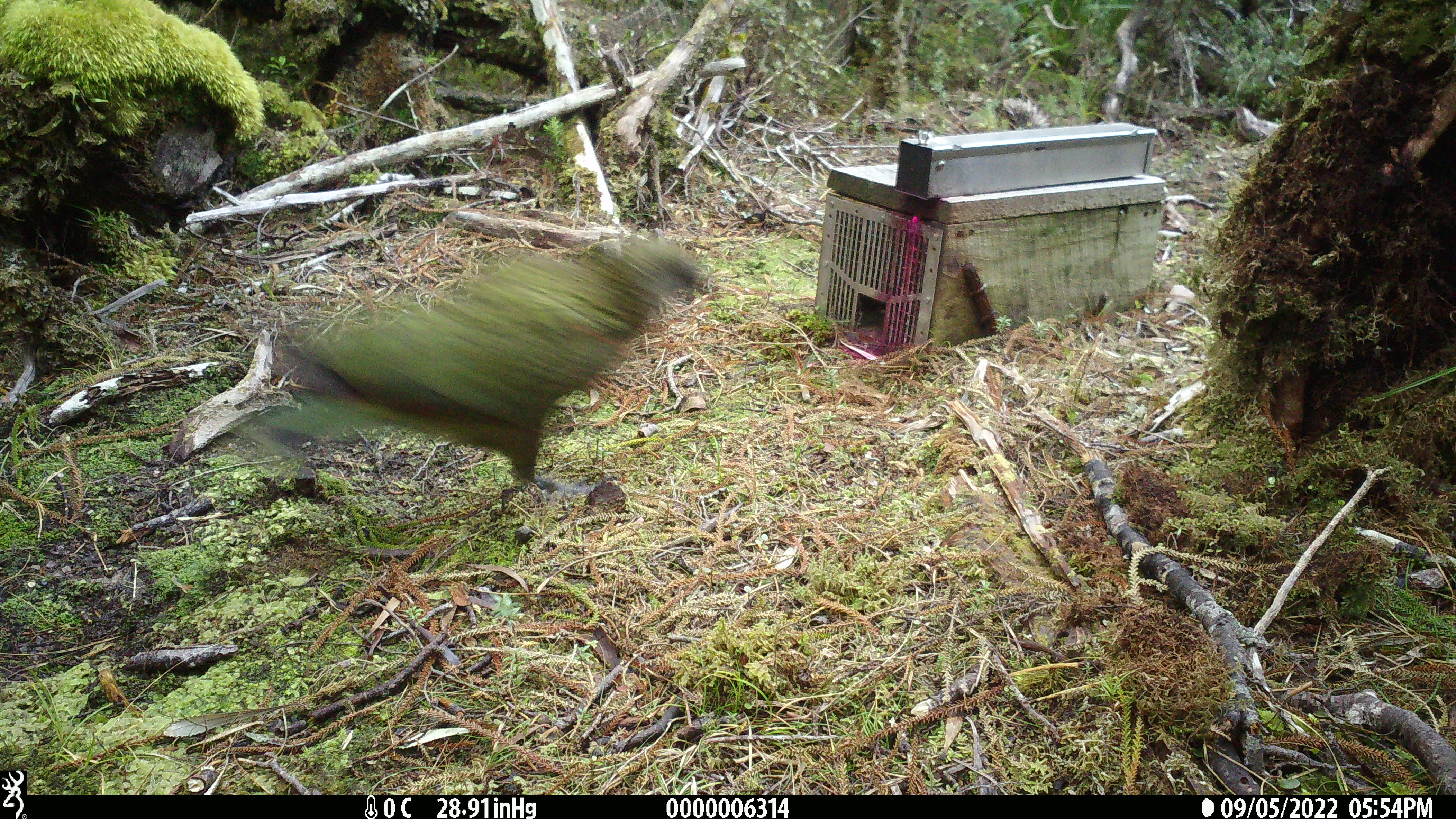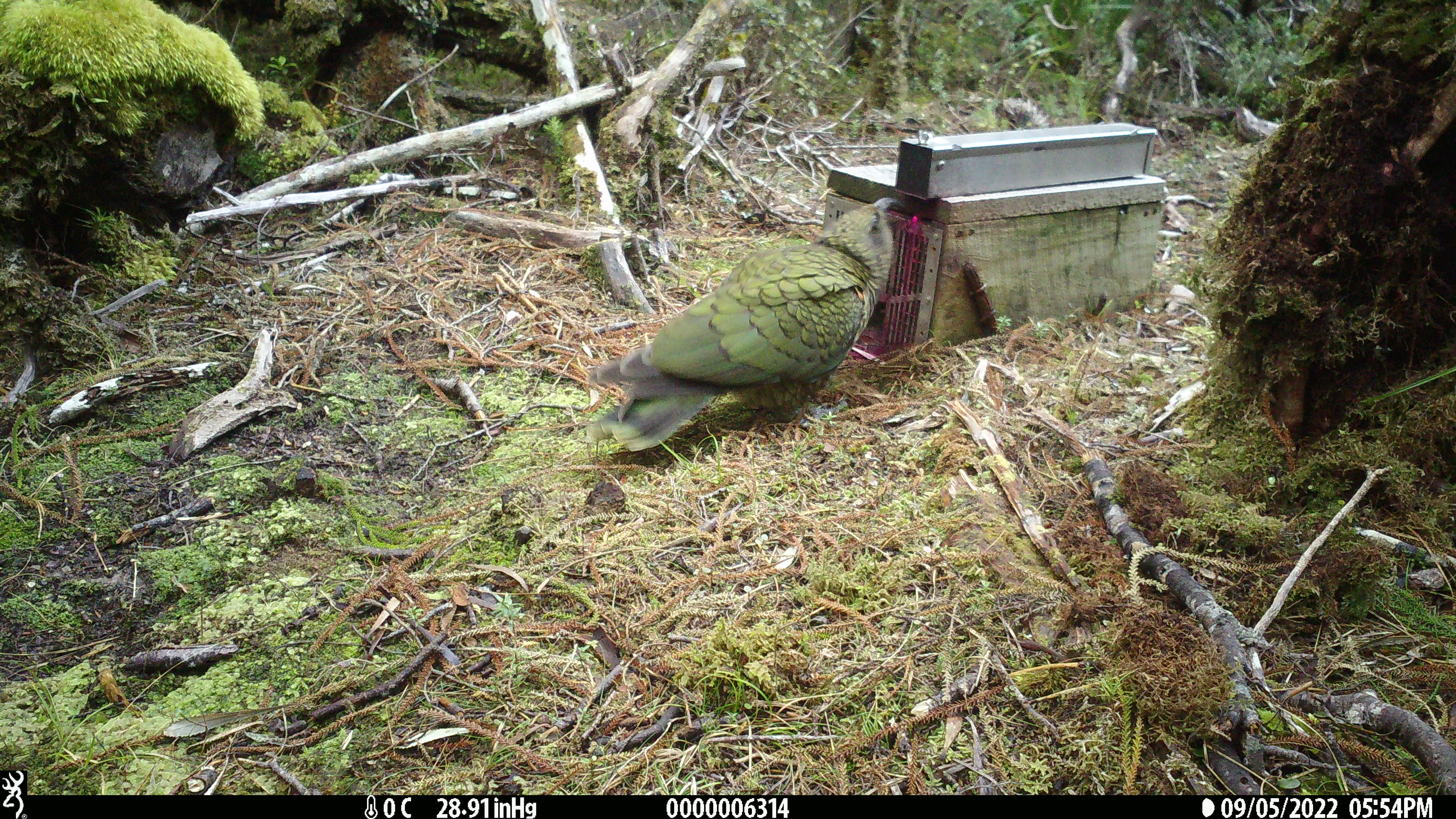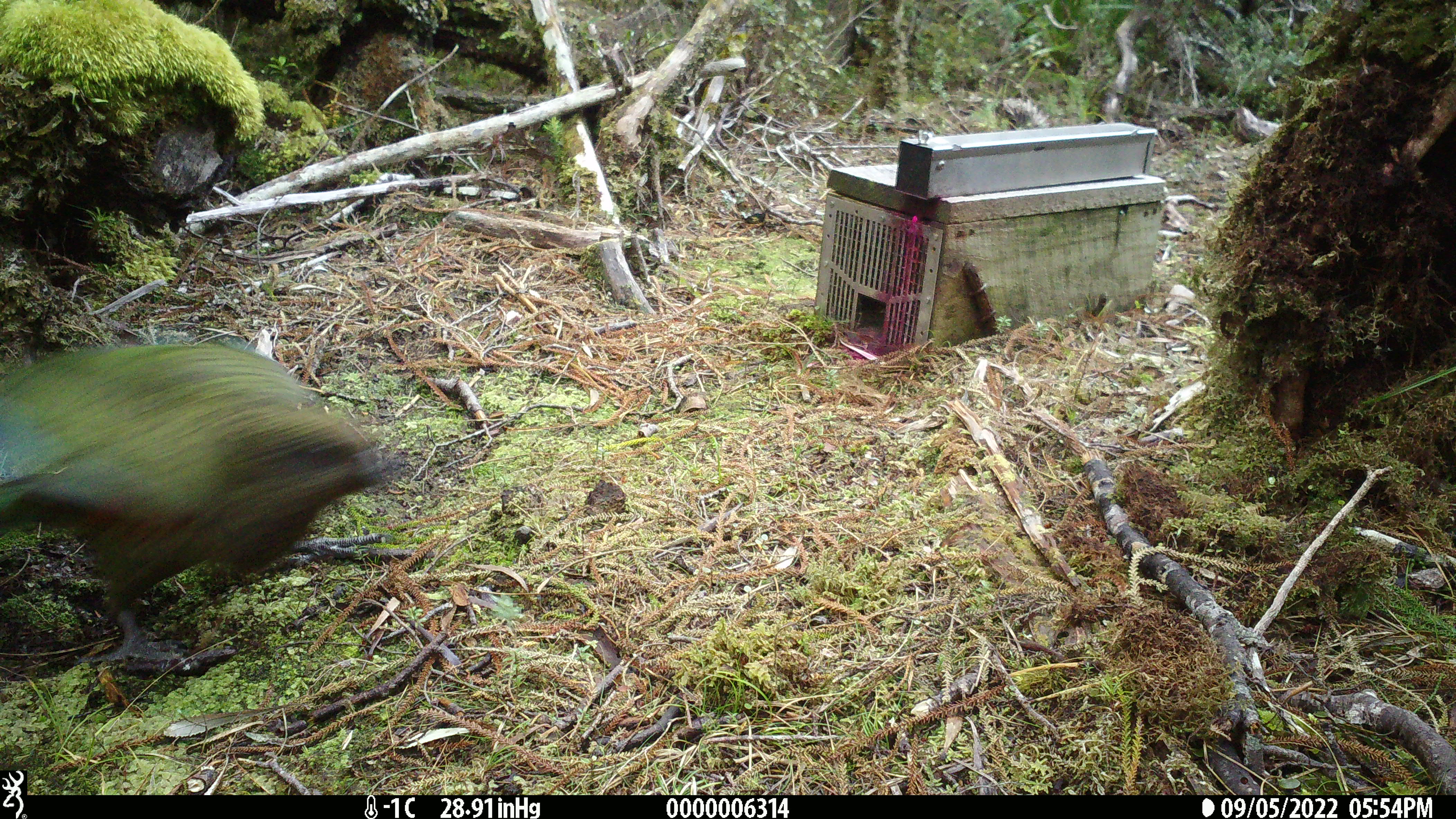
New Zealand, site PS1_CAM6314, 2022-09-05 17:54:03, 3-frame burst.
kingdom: Animalia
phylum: Chordata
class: Aves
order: Psittaciformes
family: Strigopidae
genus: Nestor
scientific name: Nestor notabilis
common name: kea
Kea (Nestor notabilis).